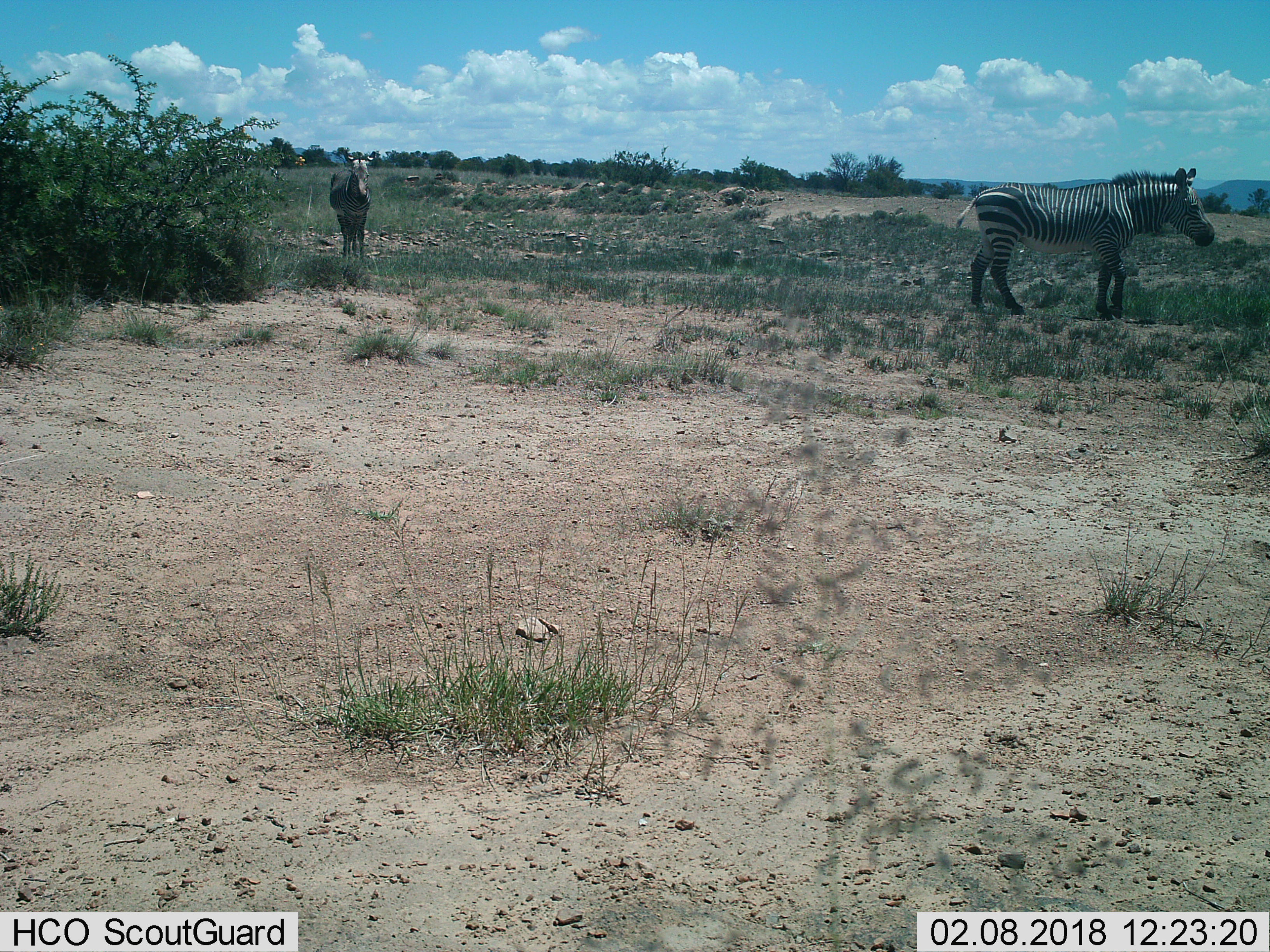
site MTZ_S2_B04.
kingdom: Animalia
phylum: Chordata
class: Mammalia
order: Perissodactyla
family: Equidae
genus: Equus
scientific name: Equus zebra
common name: mountain zebra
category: zebramountain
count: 2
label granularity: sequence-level